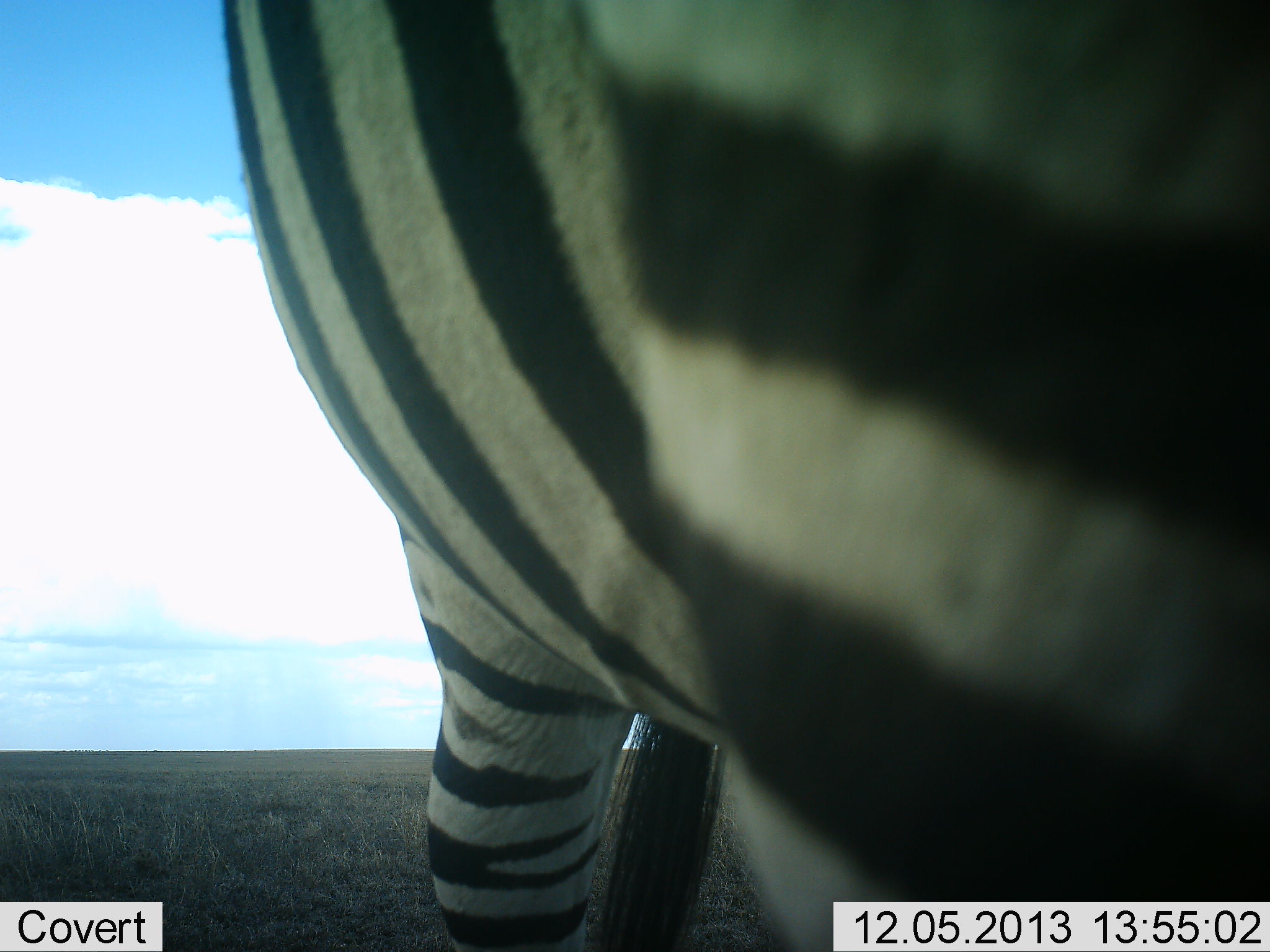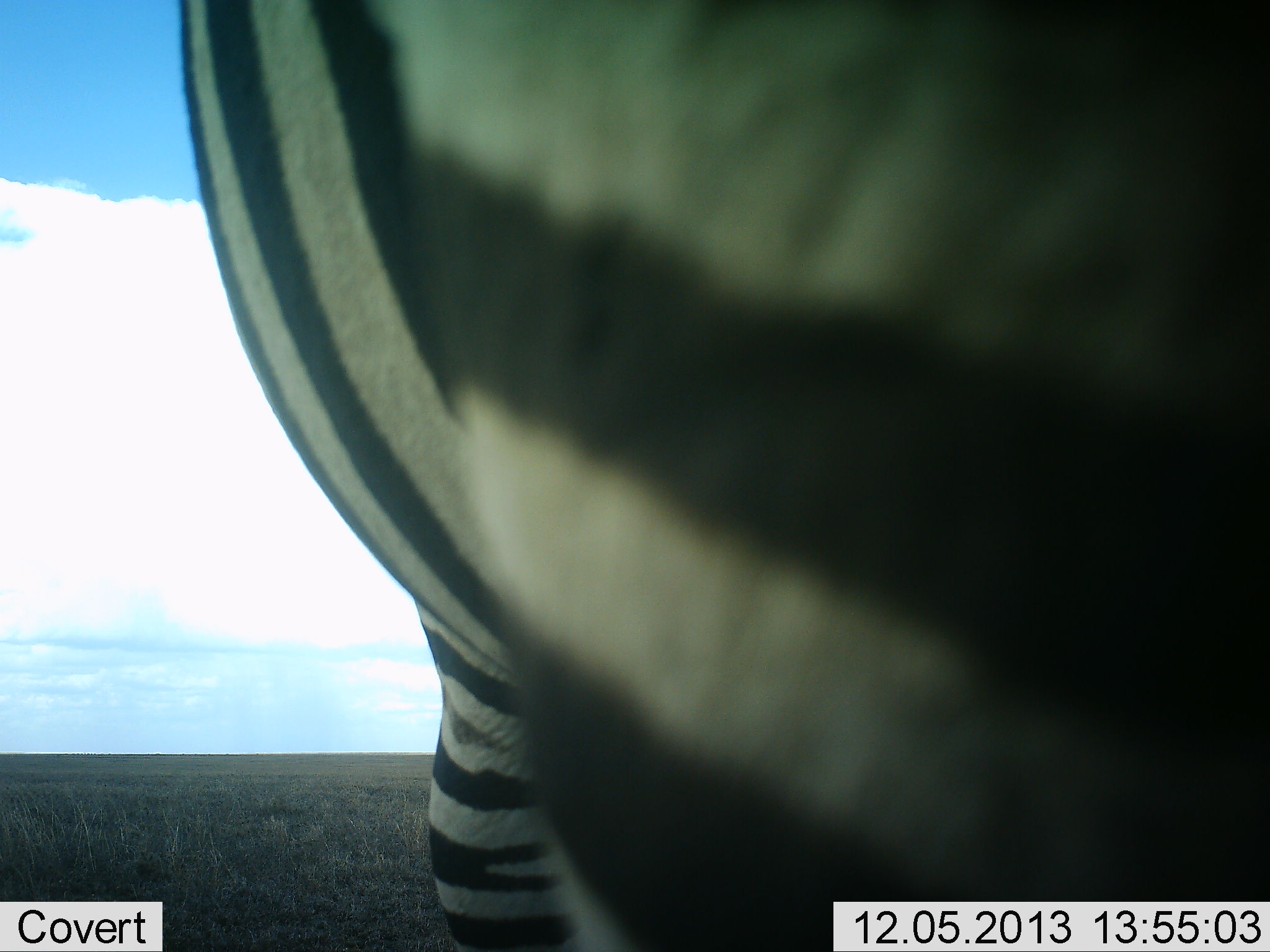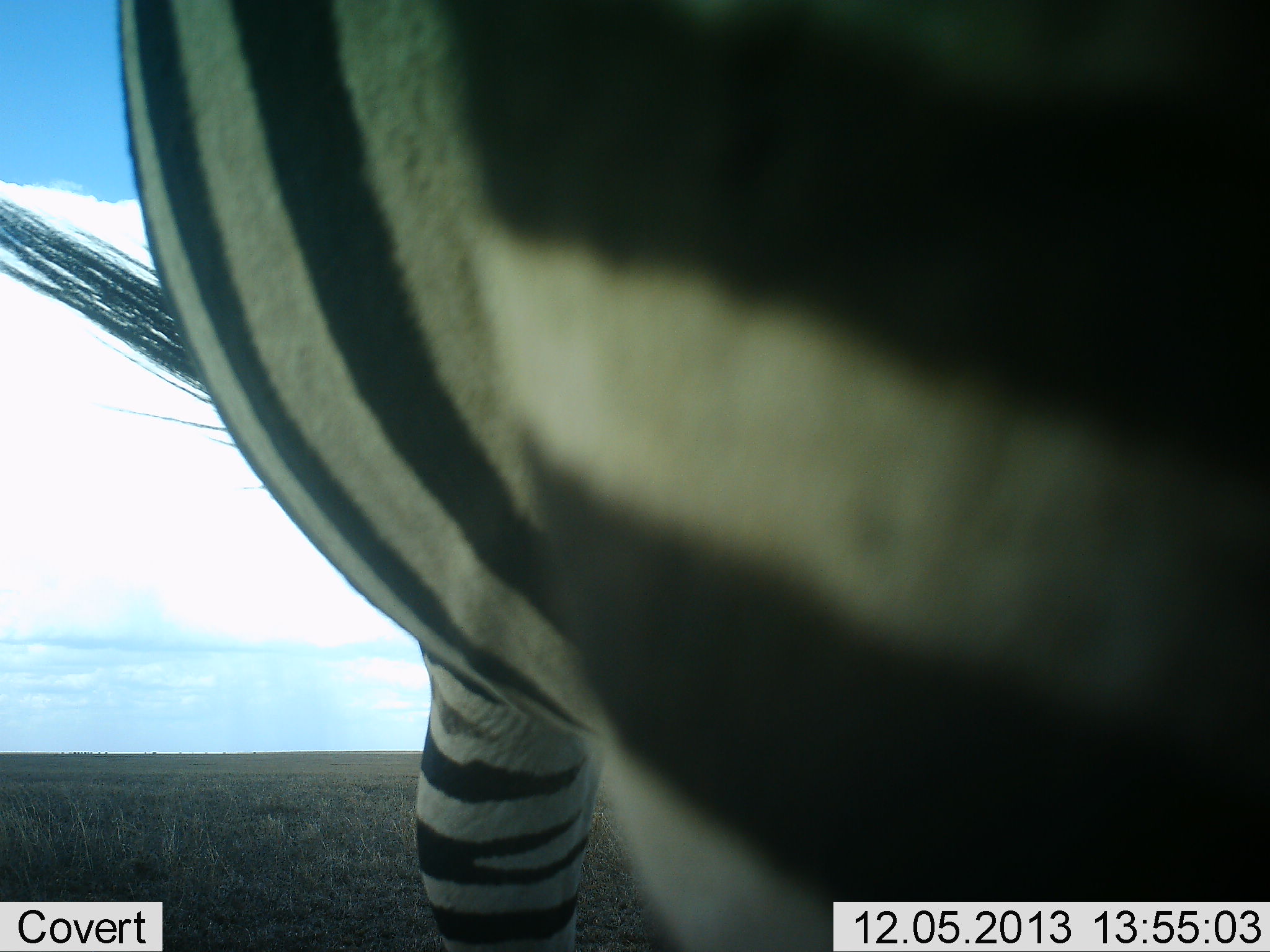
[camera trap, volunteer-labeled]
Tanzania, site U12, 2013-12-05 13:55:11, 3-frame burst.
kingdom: Animalia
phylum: Chordata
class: Mammalia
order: Perissodactyla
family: Equidae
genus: Equus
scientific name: Equus quagga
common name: plains zebra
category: zebra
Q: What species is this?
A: Zebra (plains zebra) (Equus quagga).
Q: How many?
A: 1.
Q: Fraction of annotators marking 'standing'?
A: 82%.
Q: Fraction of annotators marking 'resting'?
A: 0%.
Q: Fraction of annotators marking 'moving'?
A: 13%.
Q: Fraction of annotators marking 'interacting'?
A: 5%.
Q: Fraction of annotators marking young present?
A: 0%.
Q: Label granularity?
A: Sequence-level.